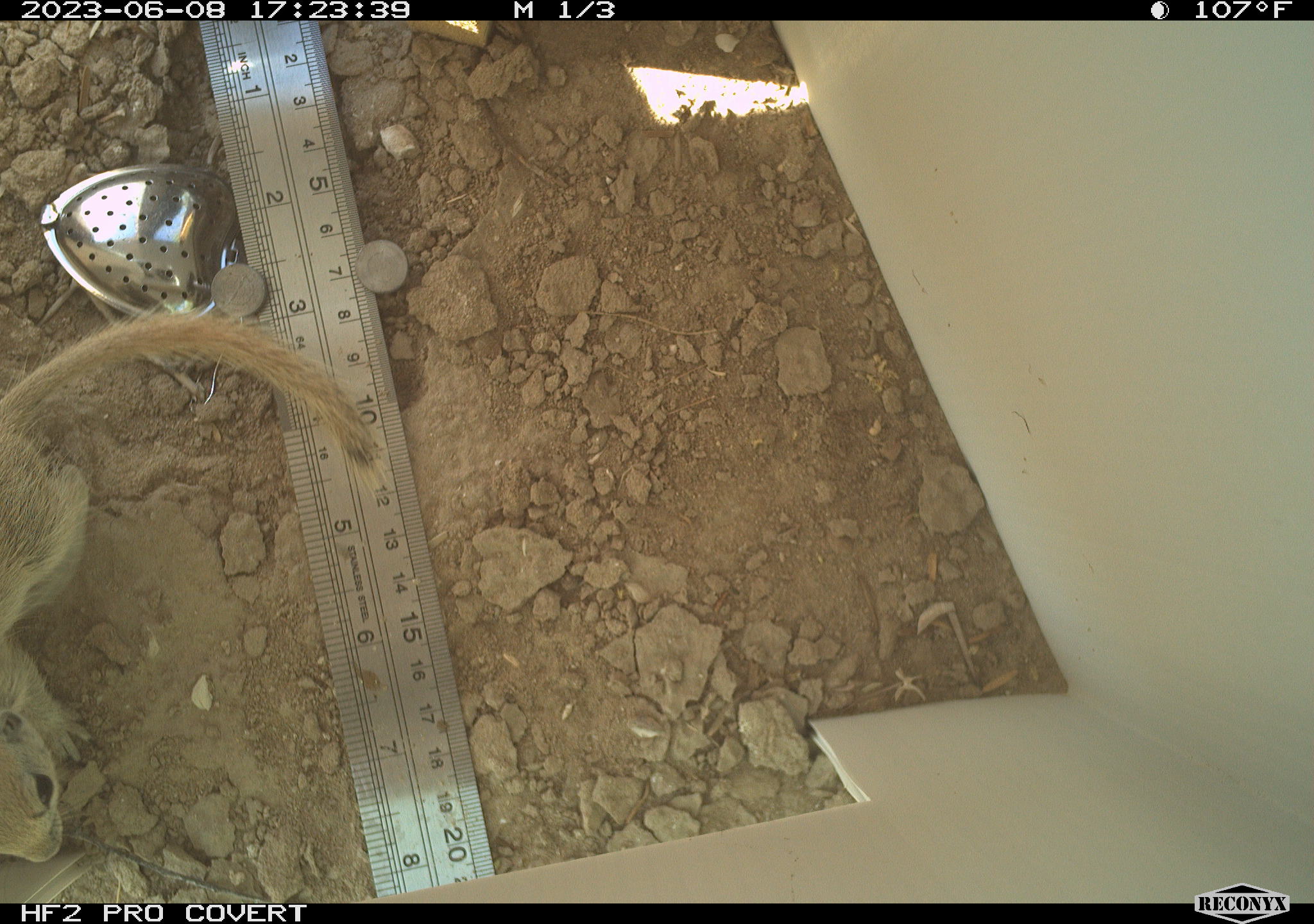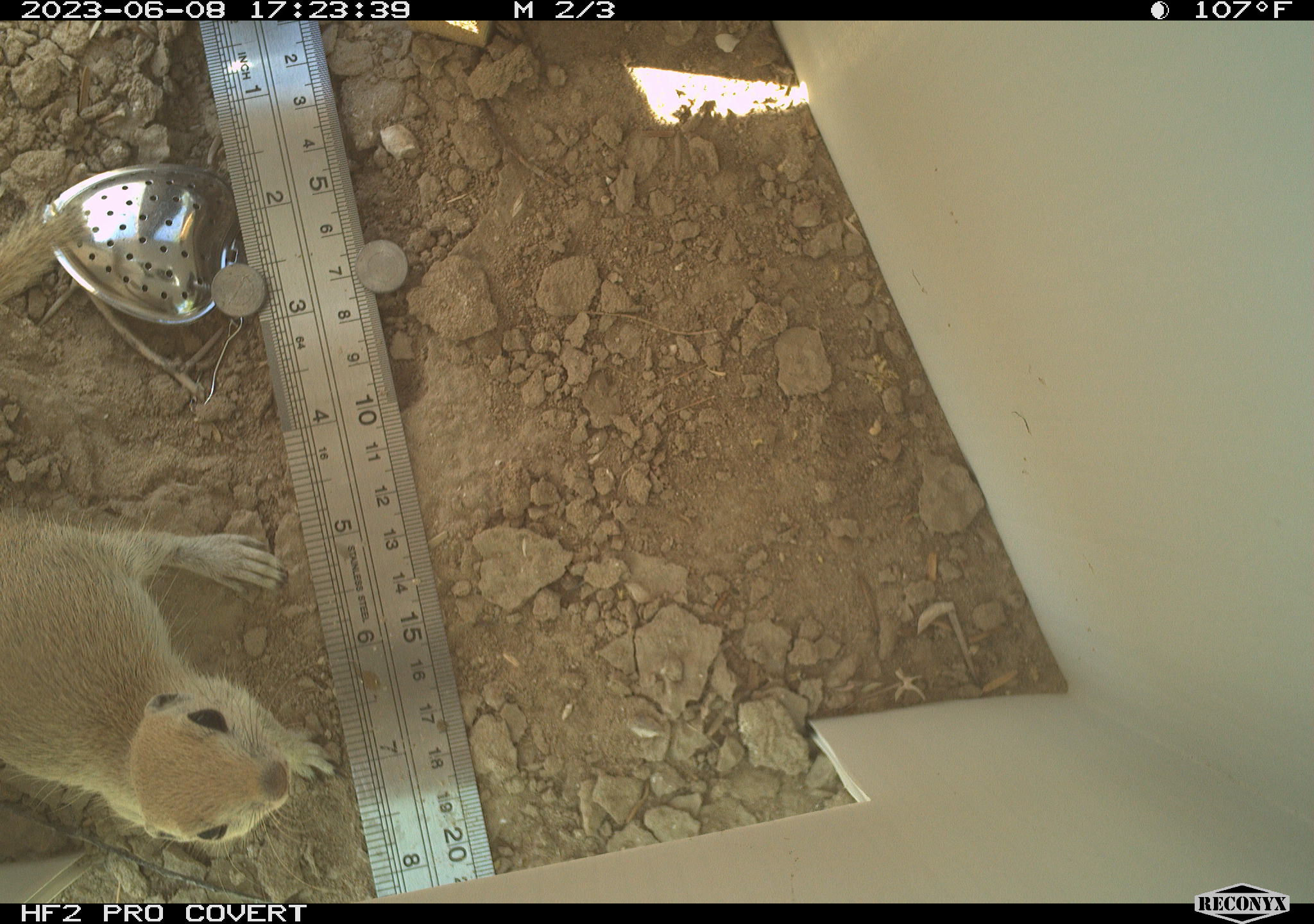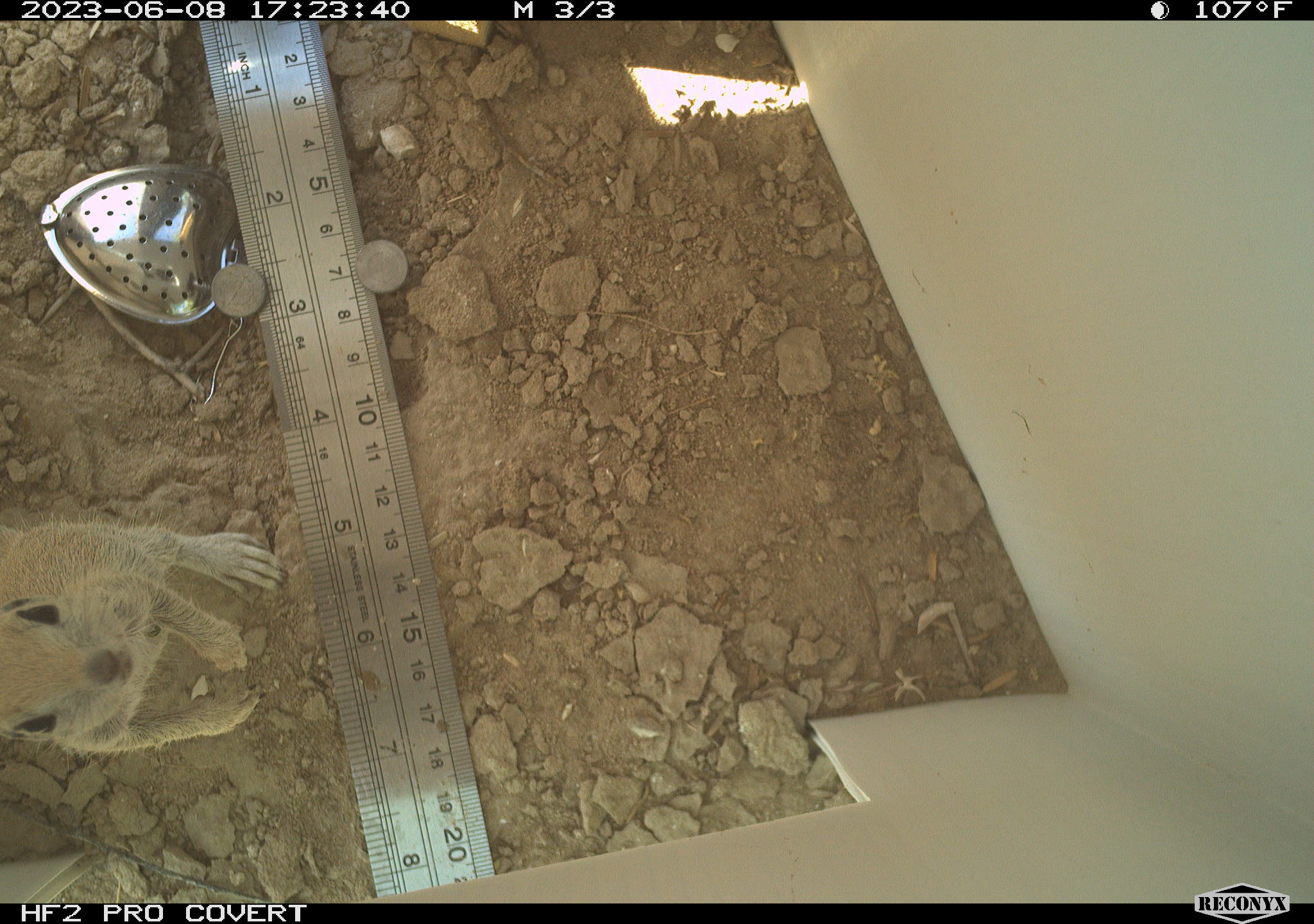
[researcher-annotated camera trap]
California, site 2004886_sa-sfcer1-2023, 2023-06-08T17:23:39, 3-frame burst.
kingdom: Animalia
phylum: Chordata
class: Mammalia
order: Rodentia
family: Sciuridae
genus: Xerospermophilus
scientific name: Xerospermophilus tereticaudus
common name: round-tailed ground squirrel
Round-tailed ground squirrel (Xerospermophilus tereticaudus).